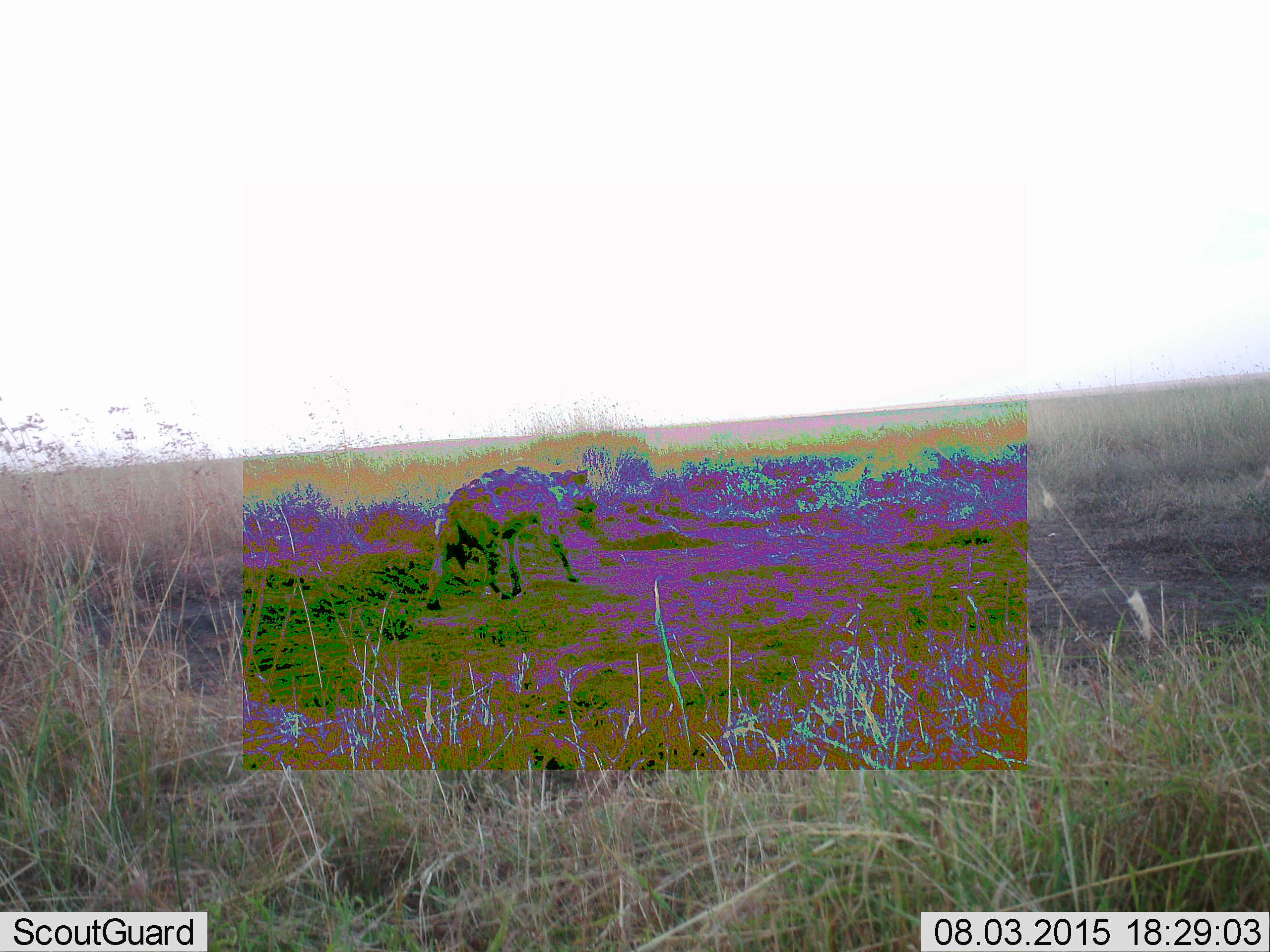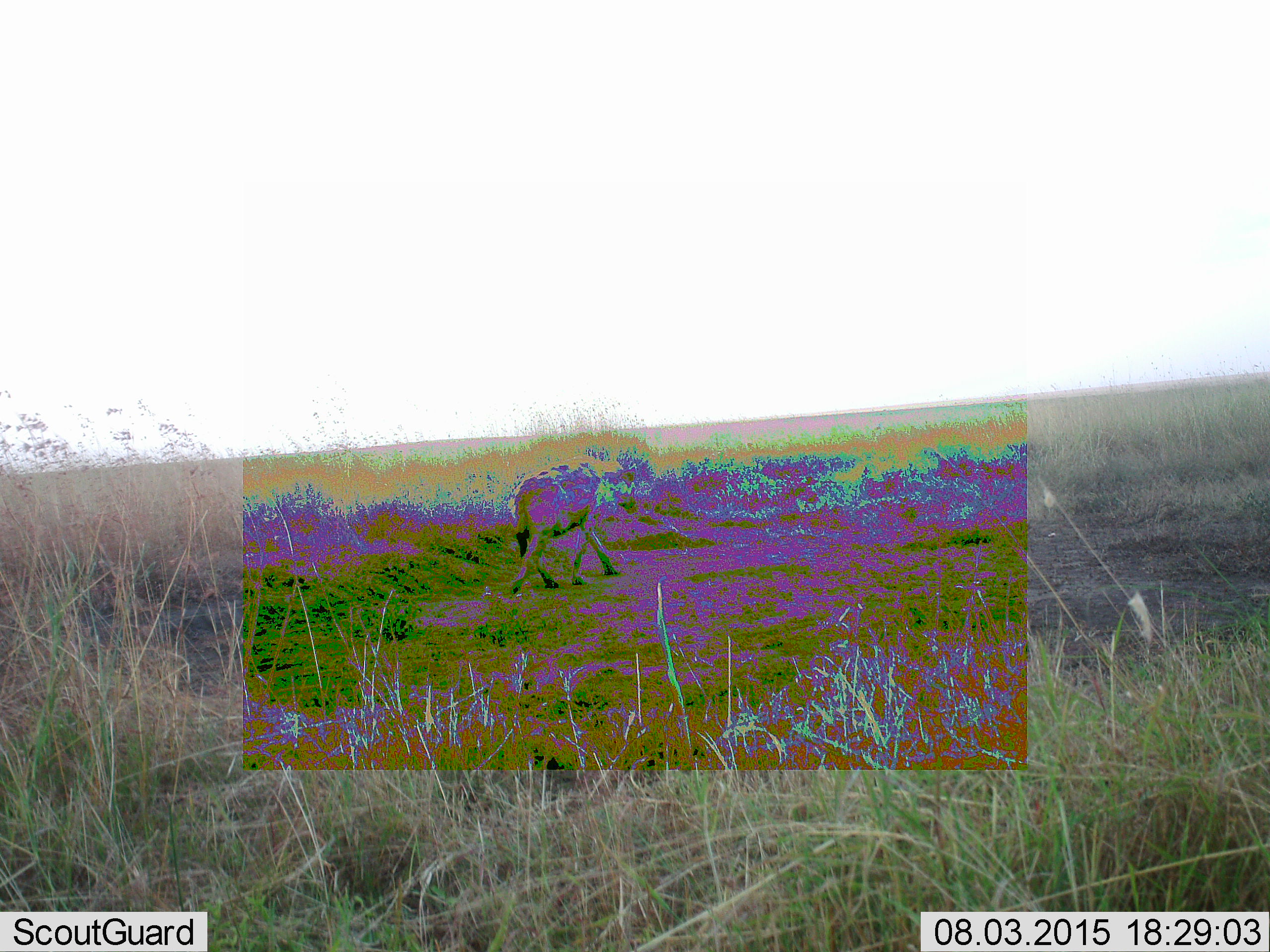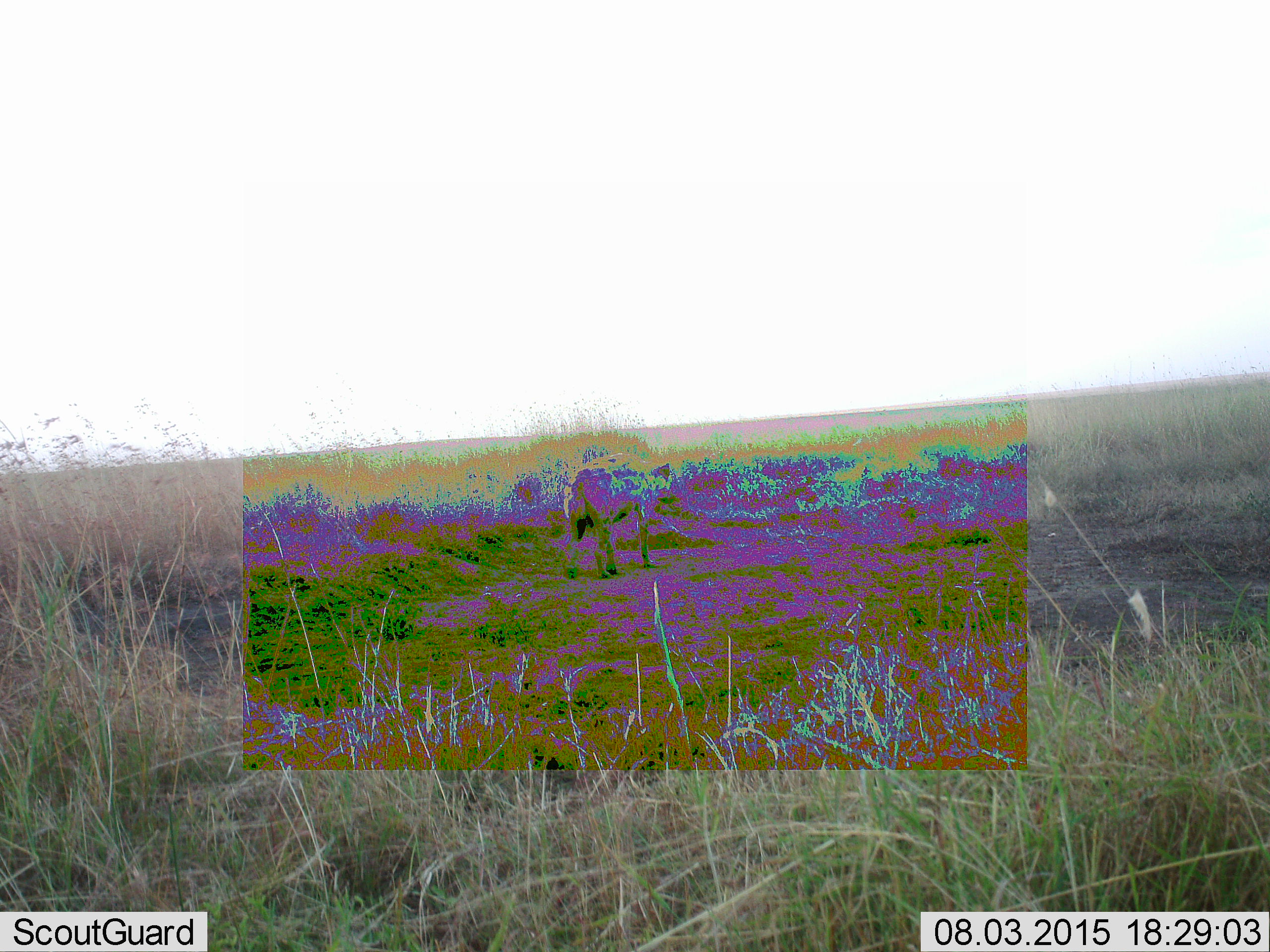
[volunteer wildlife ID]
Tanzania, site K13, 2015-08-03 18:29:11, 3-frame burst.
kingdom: Animalia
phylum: Chordata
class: Mammalia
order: Carnivora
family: Hyaenidae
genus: Crocuta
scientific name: Crocuta crocuta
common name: spotted hyena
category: hyenaspotted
Hyenaspotted (spotted hyena) (Crocuta crocuta), count 1. Behavior (volunteer vote fractions): standing 0%, resting 0%, moving 100%, interacting 0%. Young present (vote fraction): 0%. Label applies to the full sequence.